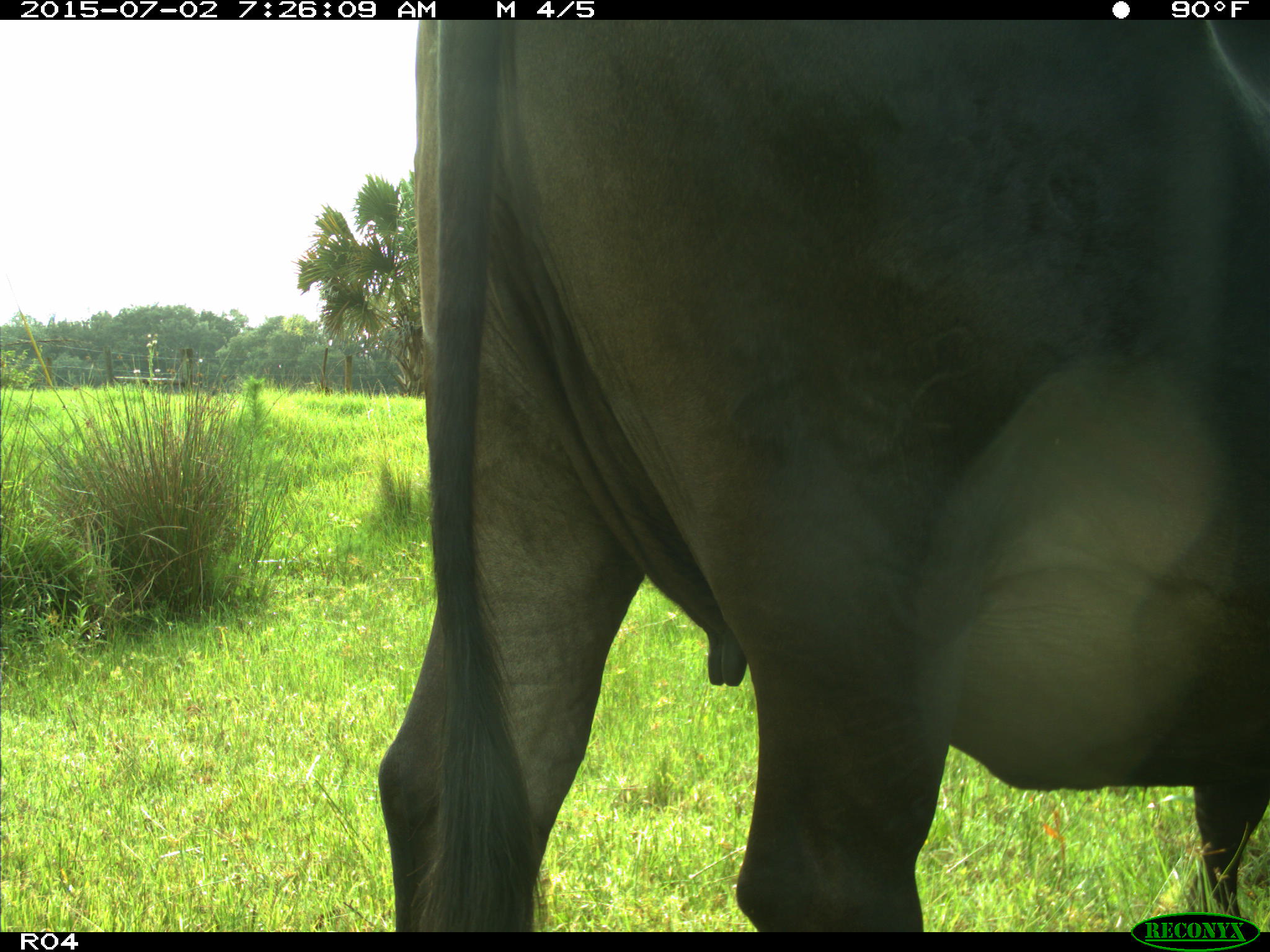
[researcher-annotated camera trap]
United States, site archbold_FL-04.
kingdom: Animalia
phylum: Chordata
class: Mammalia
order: Artiodactyla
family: Bovidae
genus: Bos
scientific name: Bos taurus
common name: domestic cow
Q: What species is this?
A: Bos taurus (domestic cow).